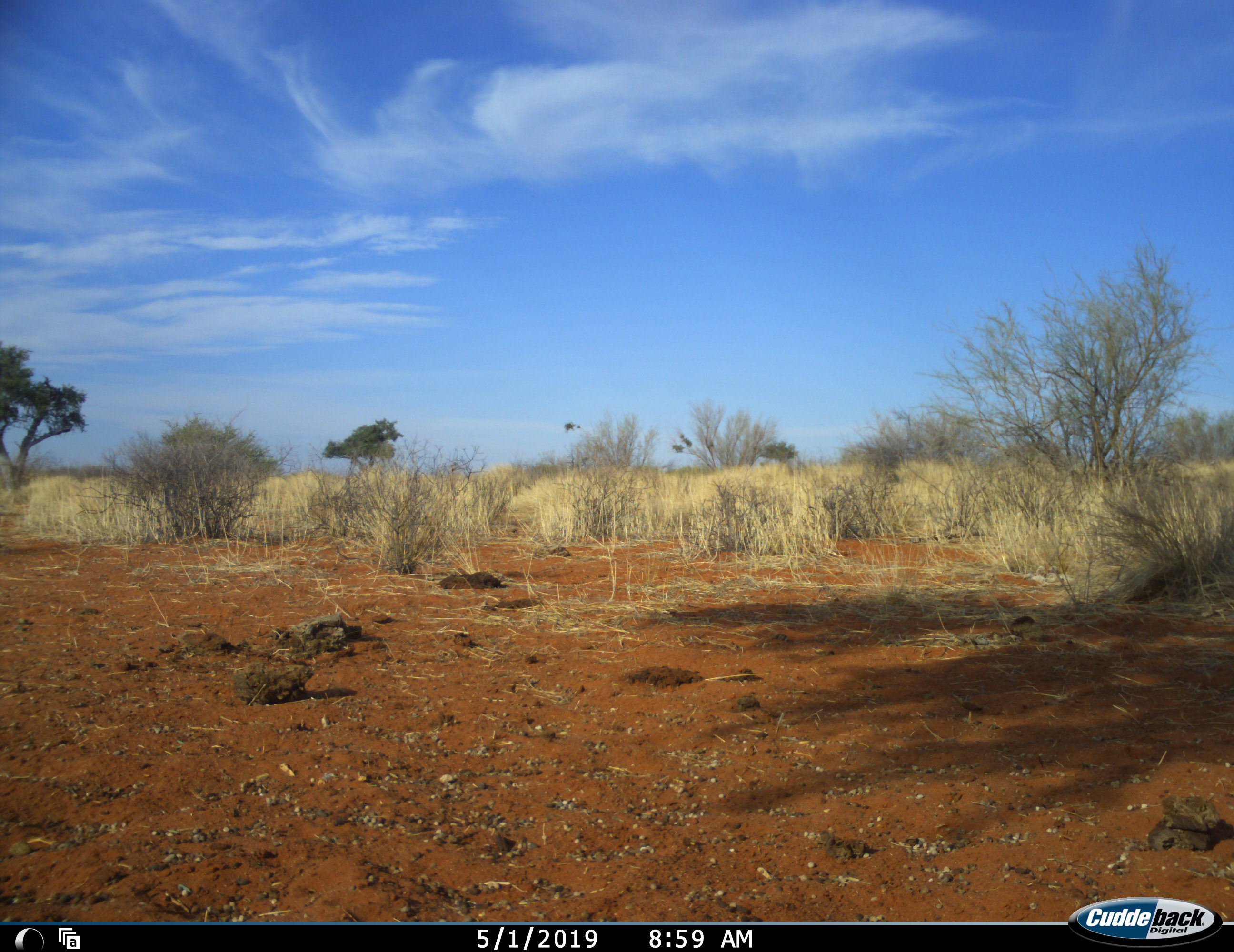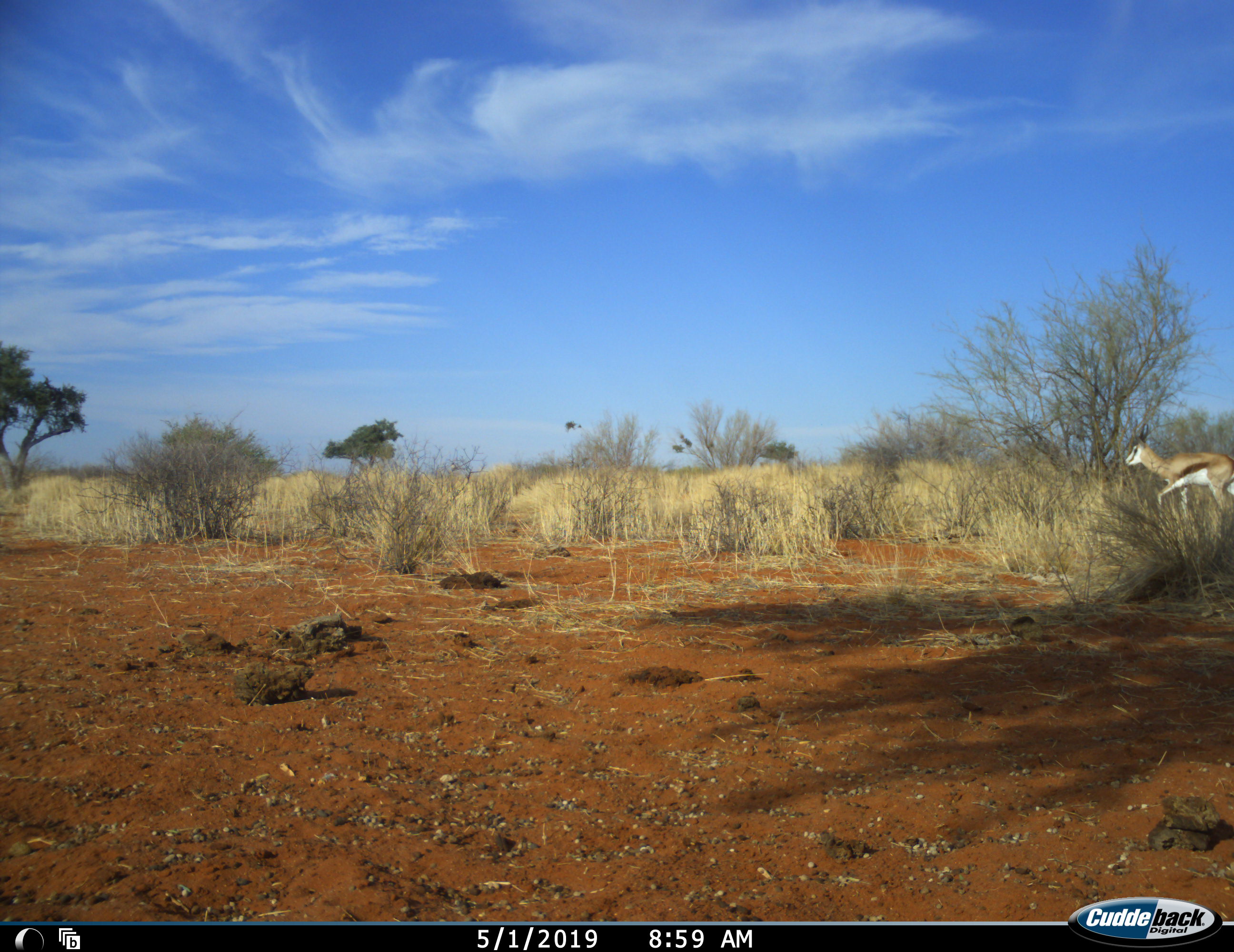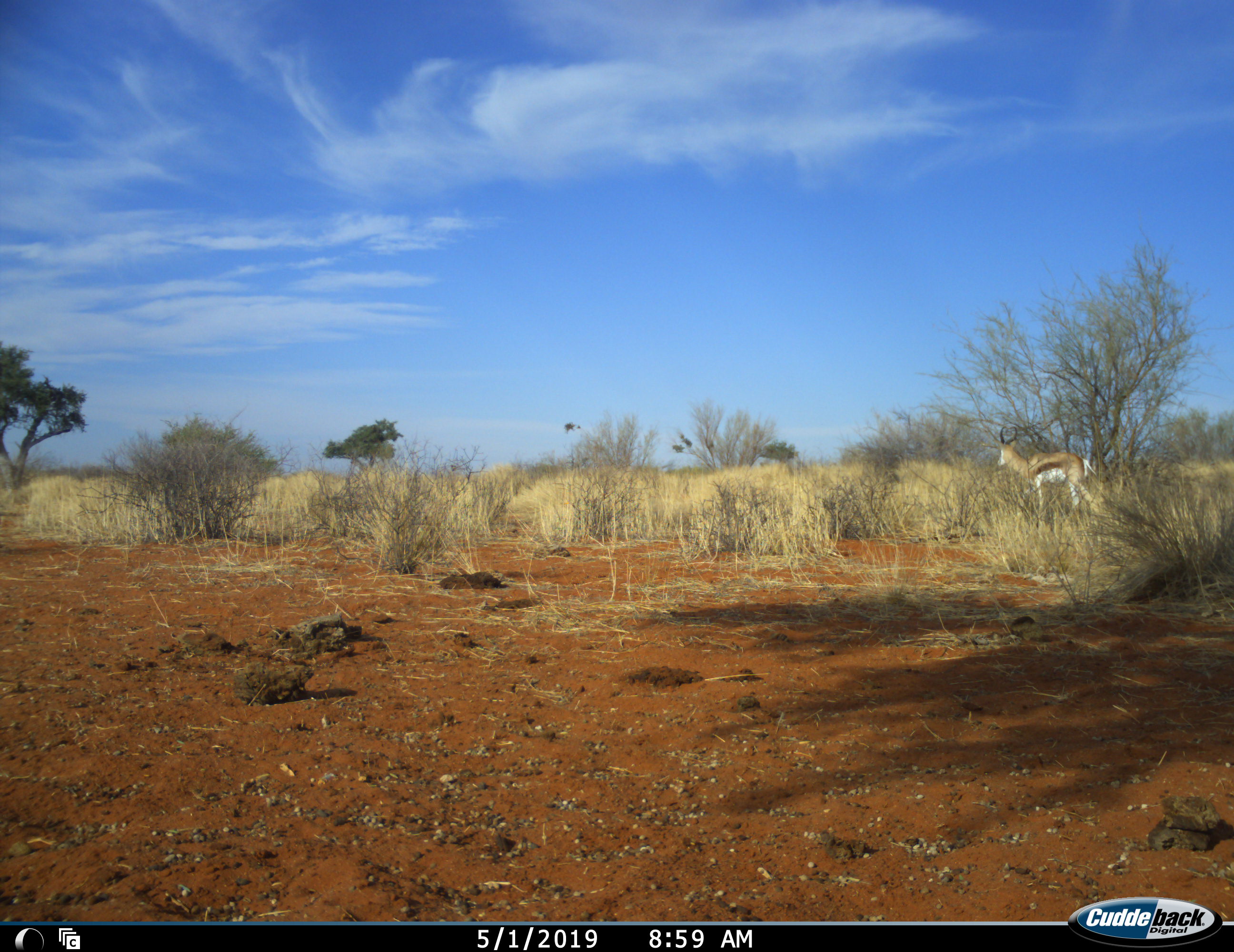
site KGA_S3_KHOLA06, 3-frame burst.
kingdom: Animalia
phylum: Chordata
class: Mammalia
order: Artiodactyla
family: Bovidae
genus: Antidorcas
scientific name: Antidorcas marsupialis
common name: springbok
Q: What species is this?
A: Springbok (Antidorcas marsupialis).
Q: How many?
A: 1.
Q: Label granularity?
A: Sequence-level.